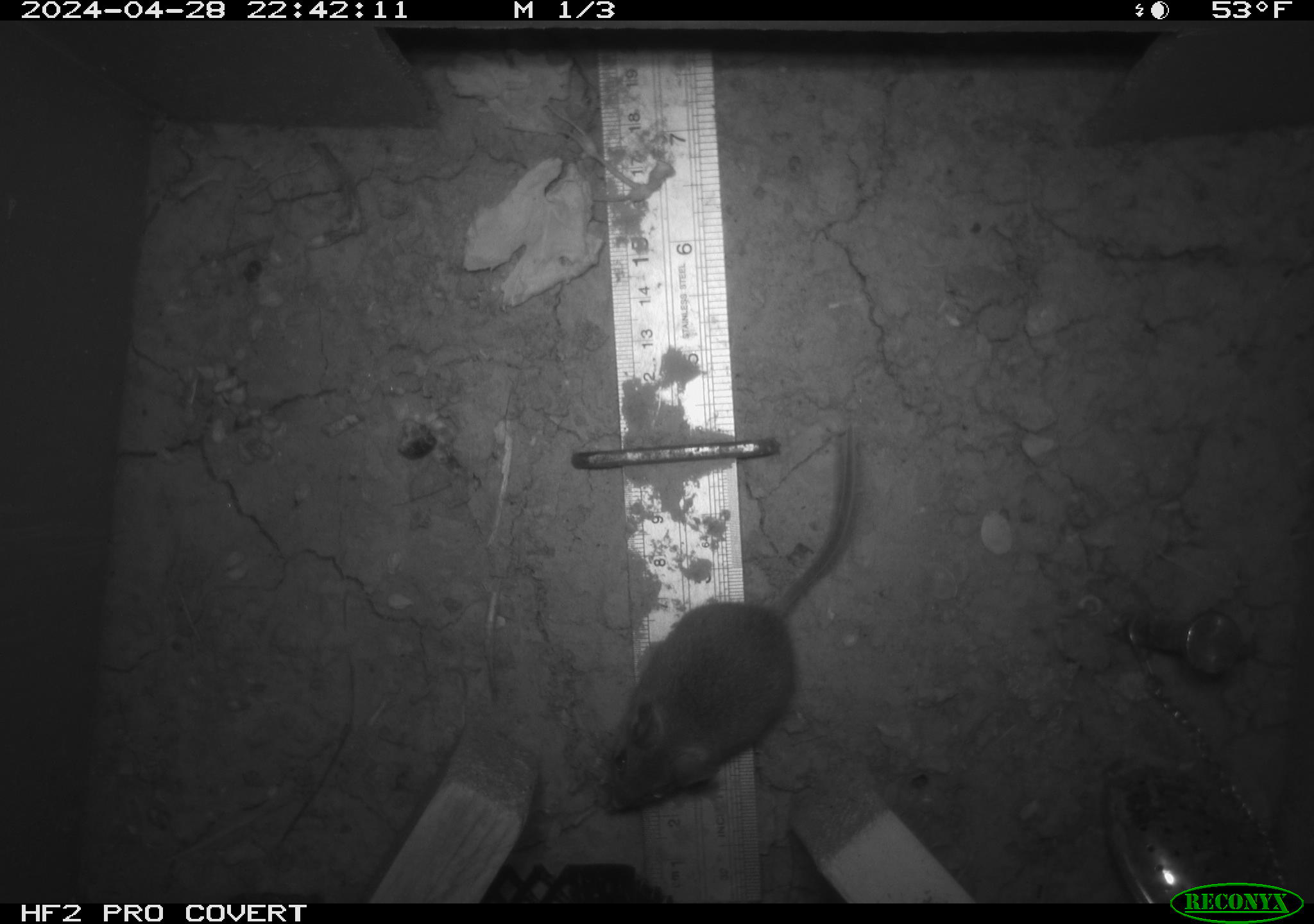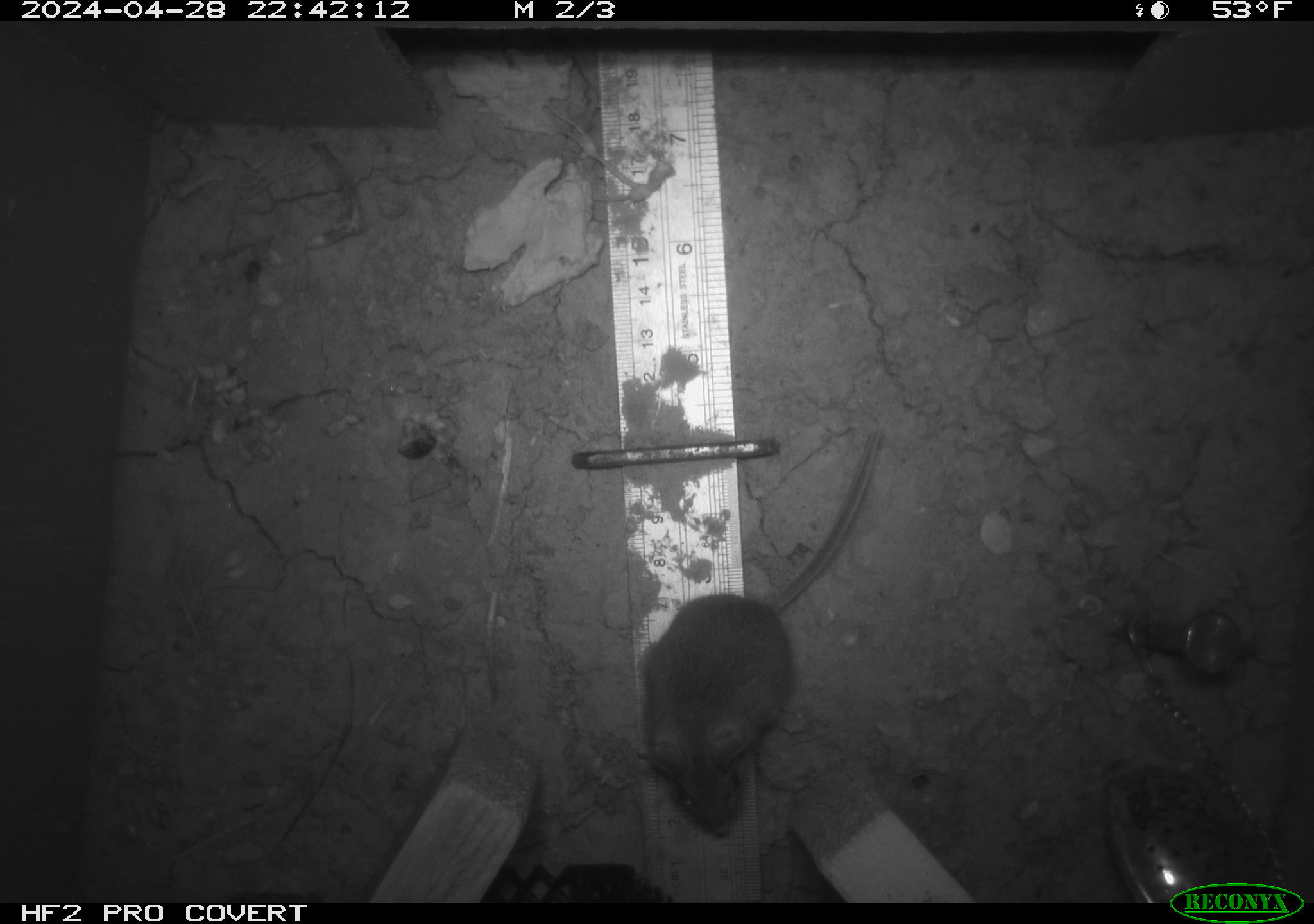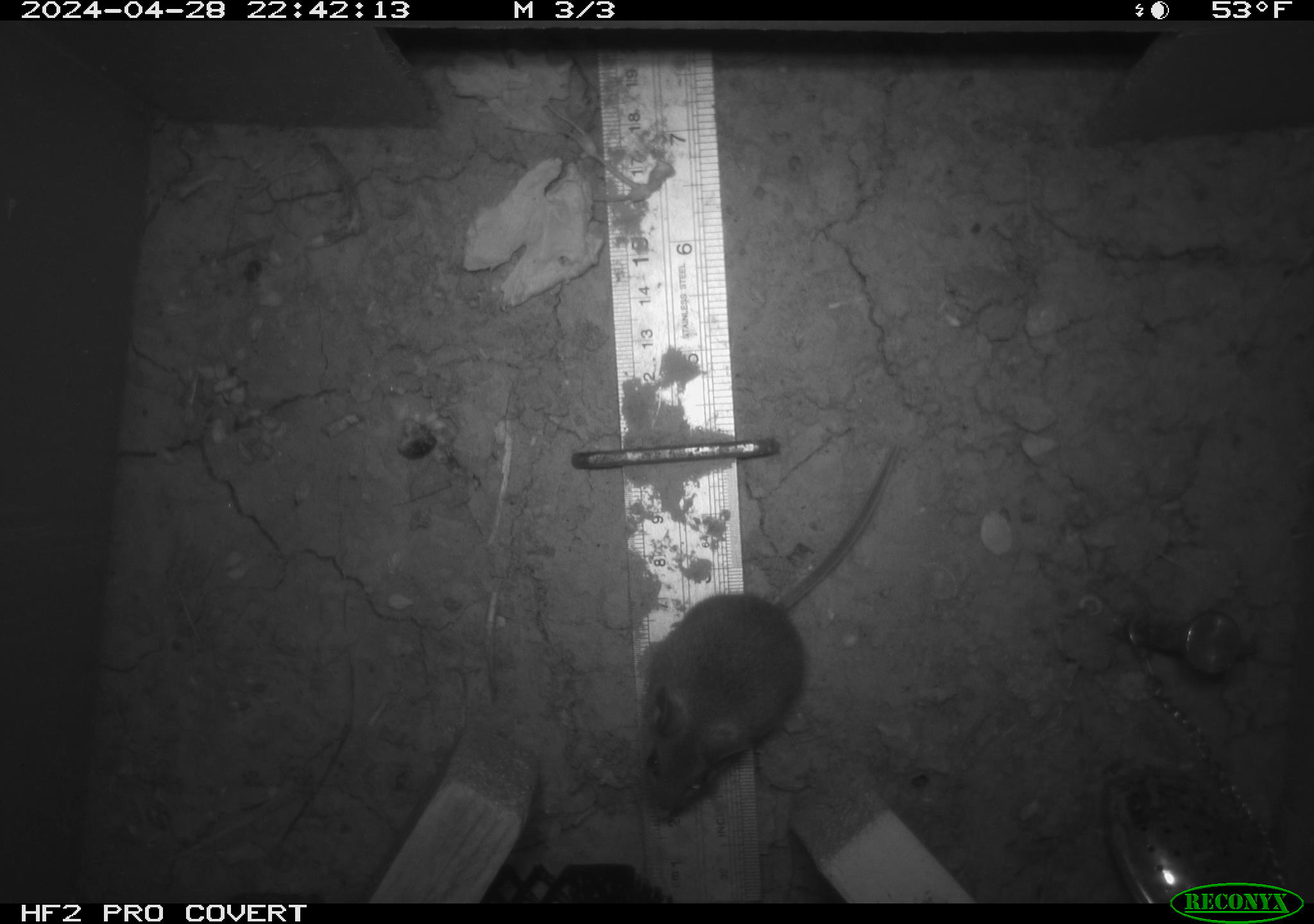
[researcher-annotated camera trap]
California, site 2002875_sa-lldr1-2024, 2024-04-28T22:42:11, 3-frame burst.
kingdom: Animalia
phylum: Chordata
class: Mammalia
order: Rodentia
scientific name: Rodentia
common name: mouse species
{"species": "mouse species (Rodentia)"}